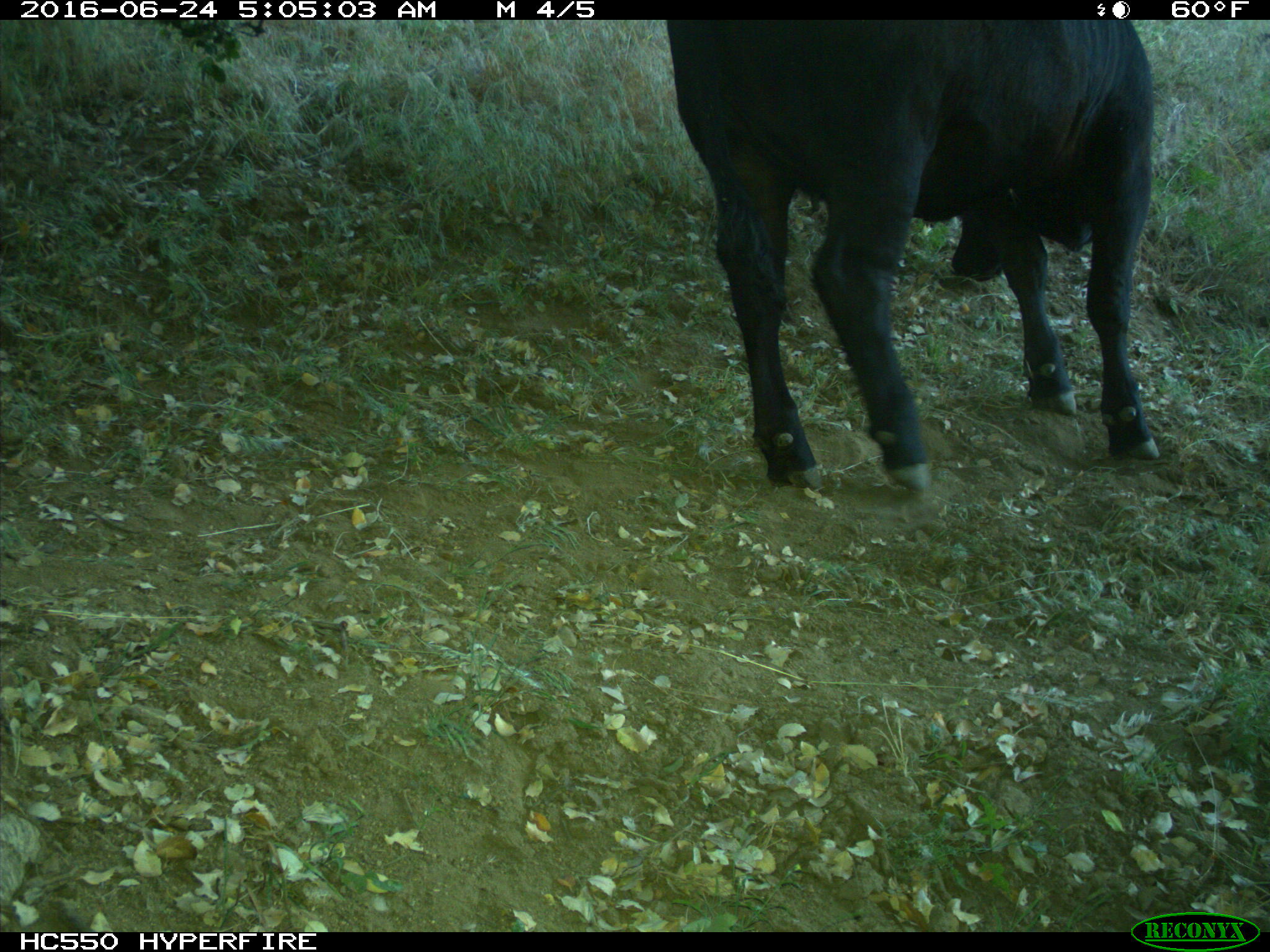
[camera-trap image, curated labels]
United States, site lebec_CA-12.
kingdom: Animalia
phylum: Chordata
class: Mammalia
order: Artiodactyla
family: Bovidae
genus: Bos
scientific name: Bos taurus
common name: domestic cow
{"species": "Bos taurus (domestic cow)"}